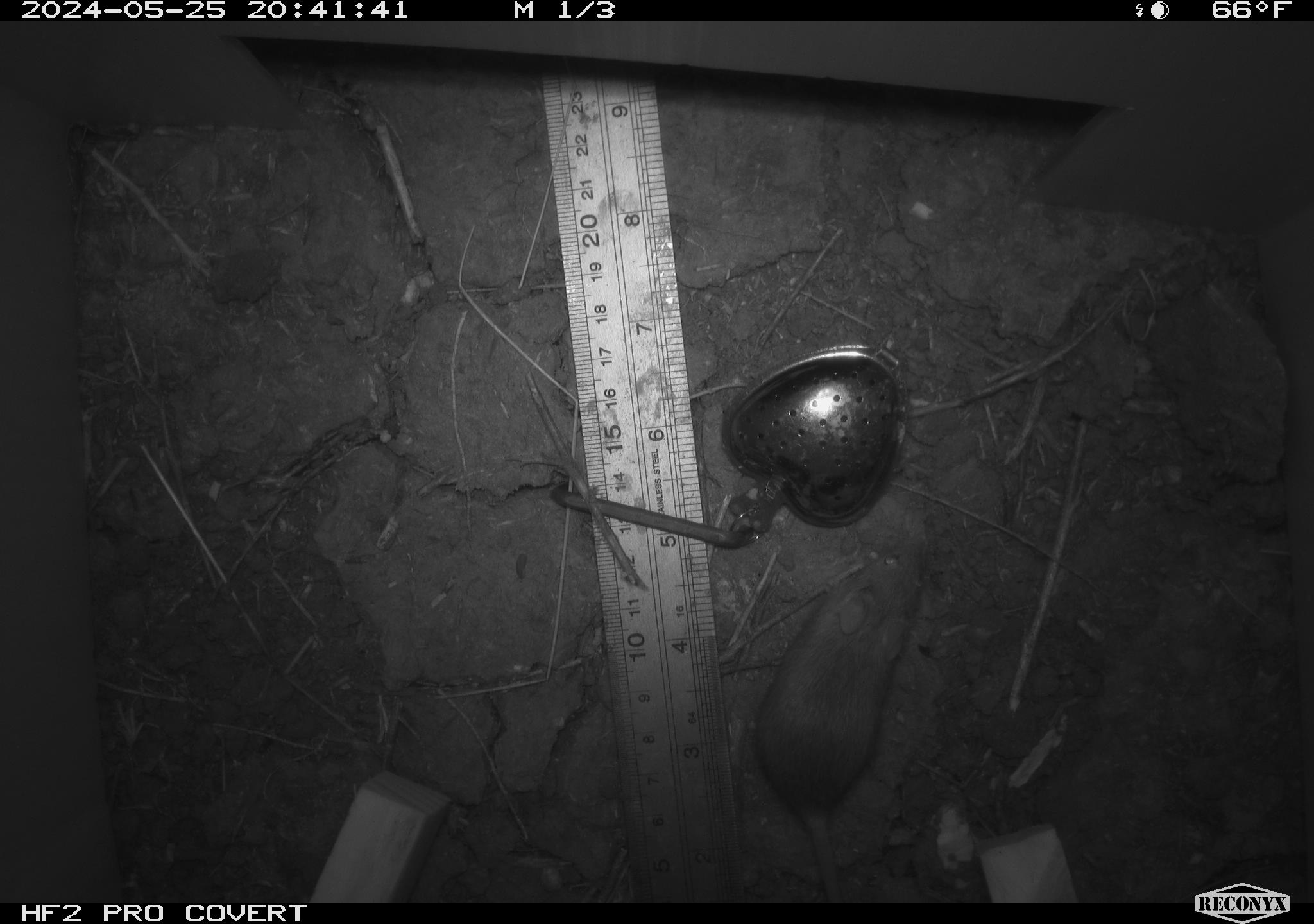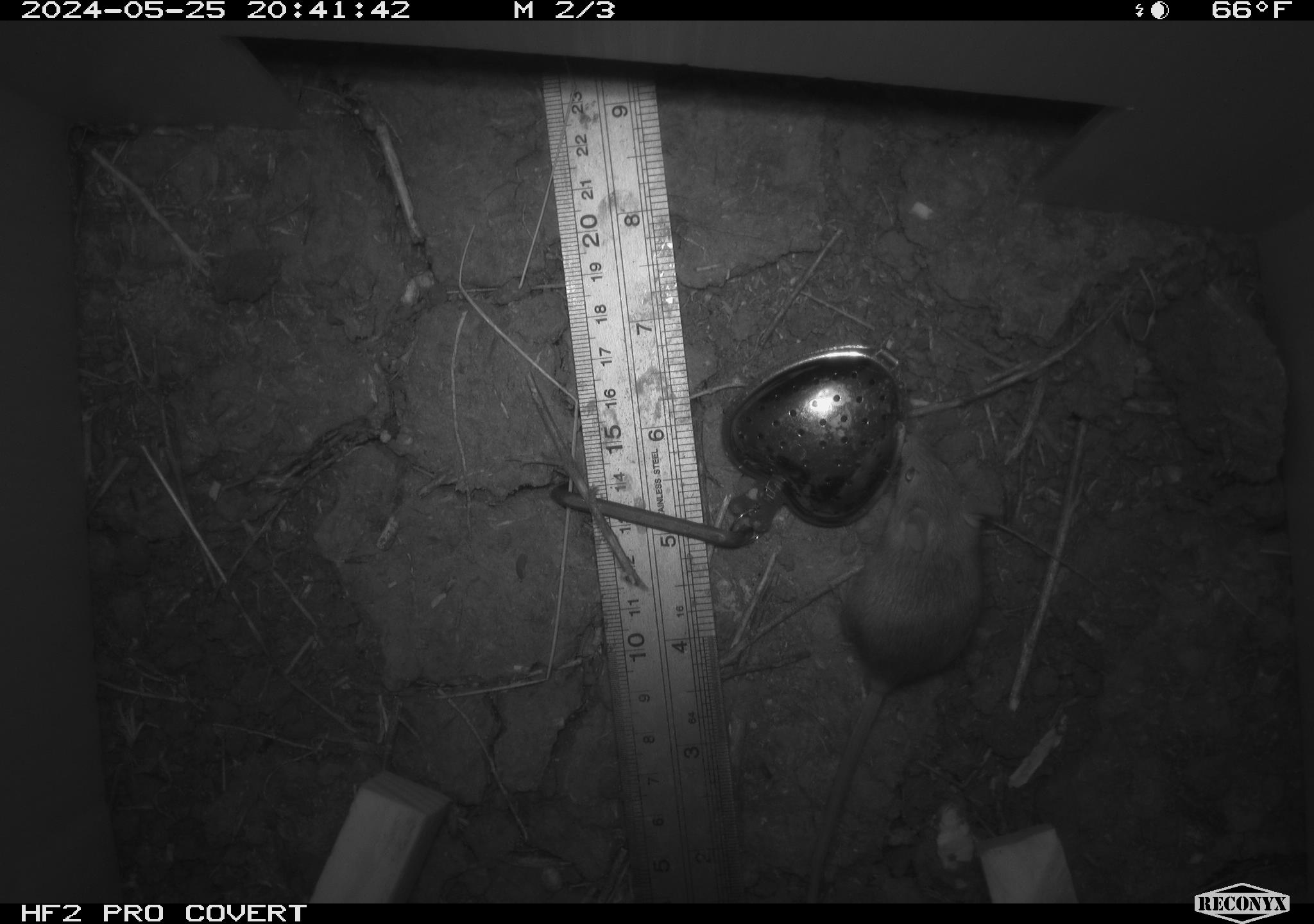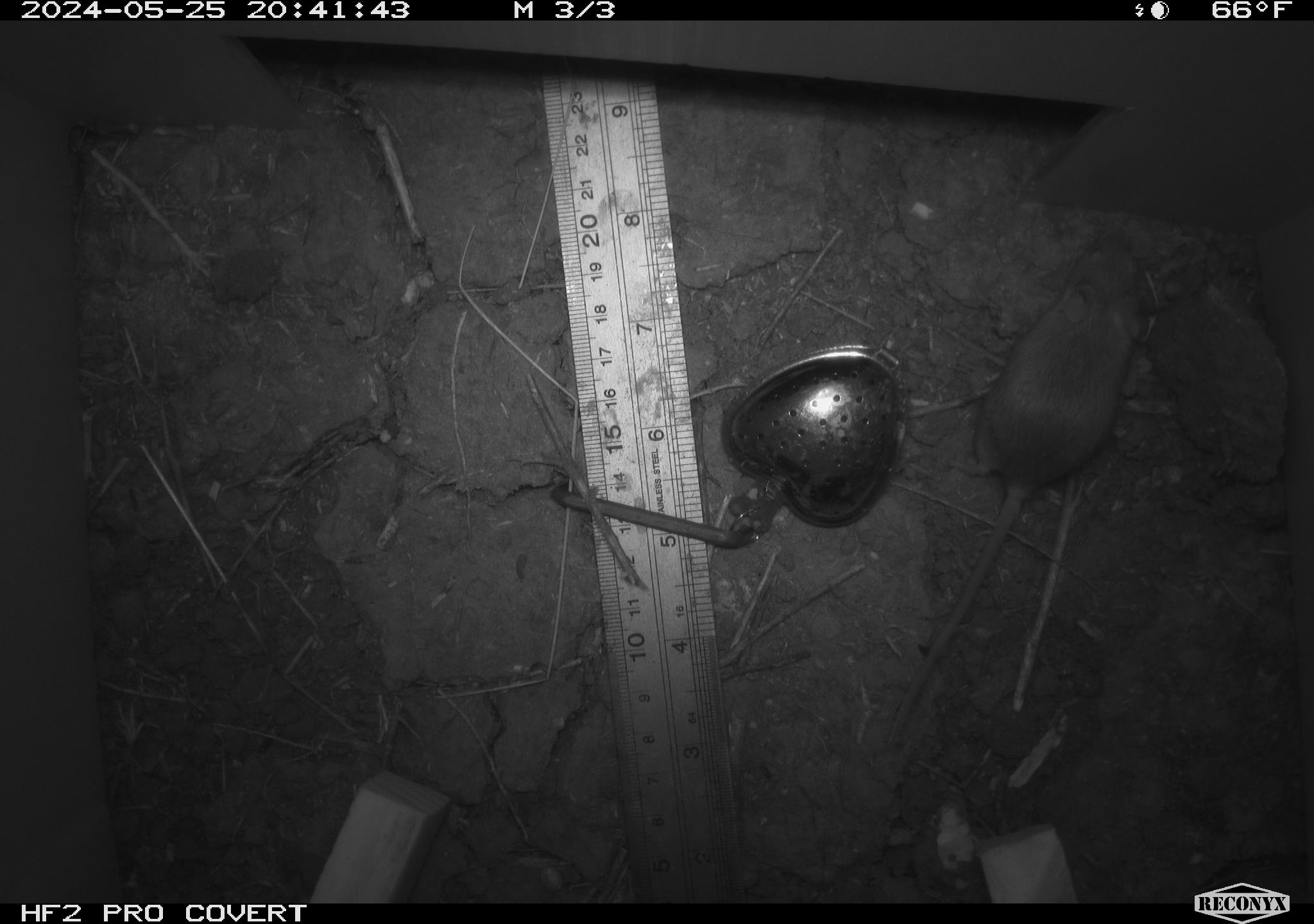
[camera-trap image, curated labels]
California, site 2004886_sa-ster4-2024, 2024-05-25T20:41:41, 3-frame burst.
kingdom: Animalia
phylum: Chordata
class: Mammalia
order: Rodentia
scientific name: Rodentia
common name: mouse species